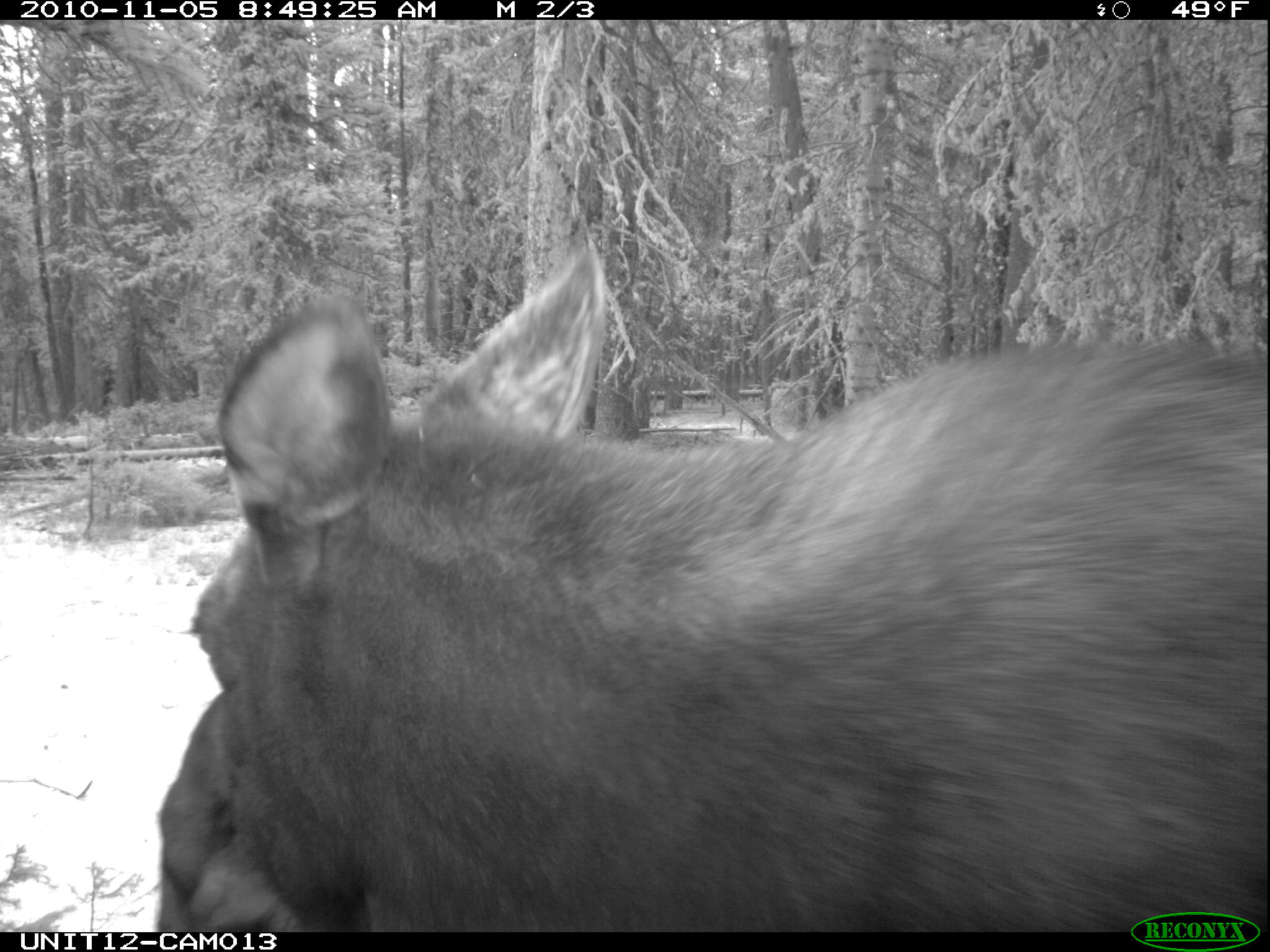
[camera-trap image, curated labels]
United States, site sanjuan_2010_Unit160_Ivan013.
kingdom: Animalia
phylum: Chordata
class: Mammalia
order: Artiodactyla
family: Cervidae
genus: Alces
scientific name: Alces alces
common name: moose